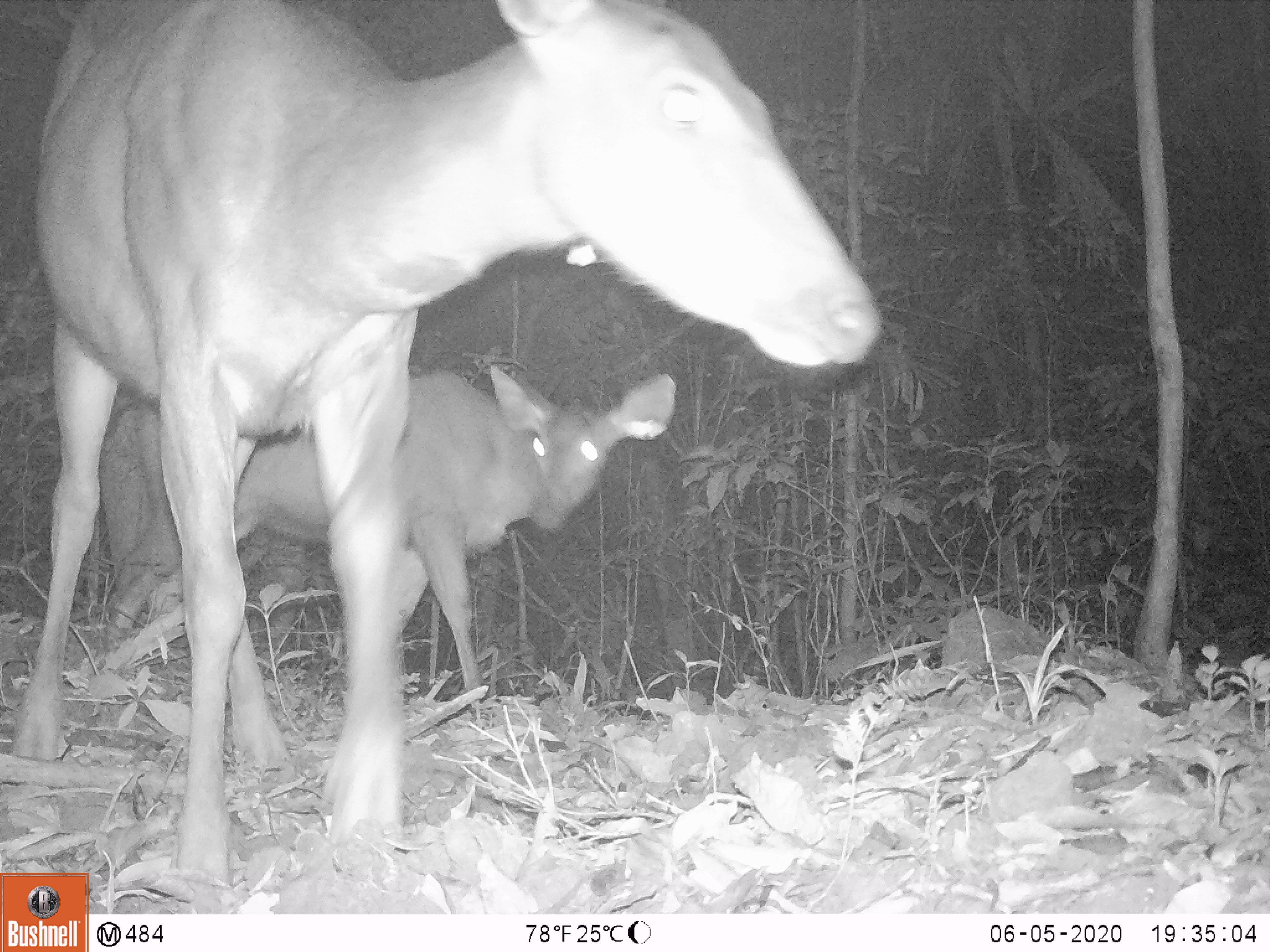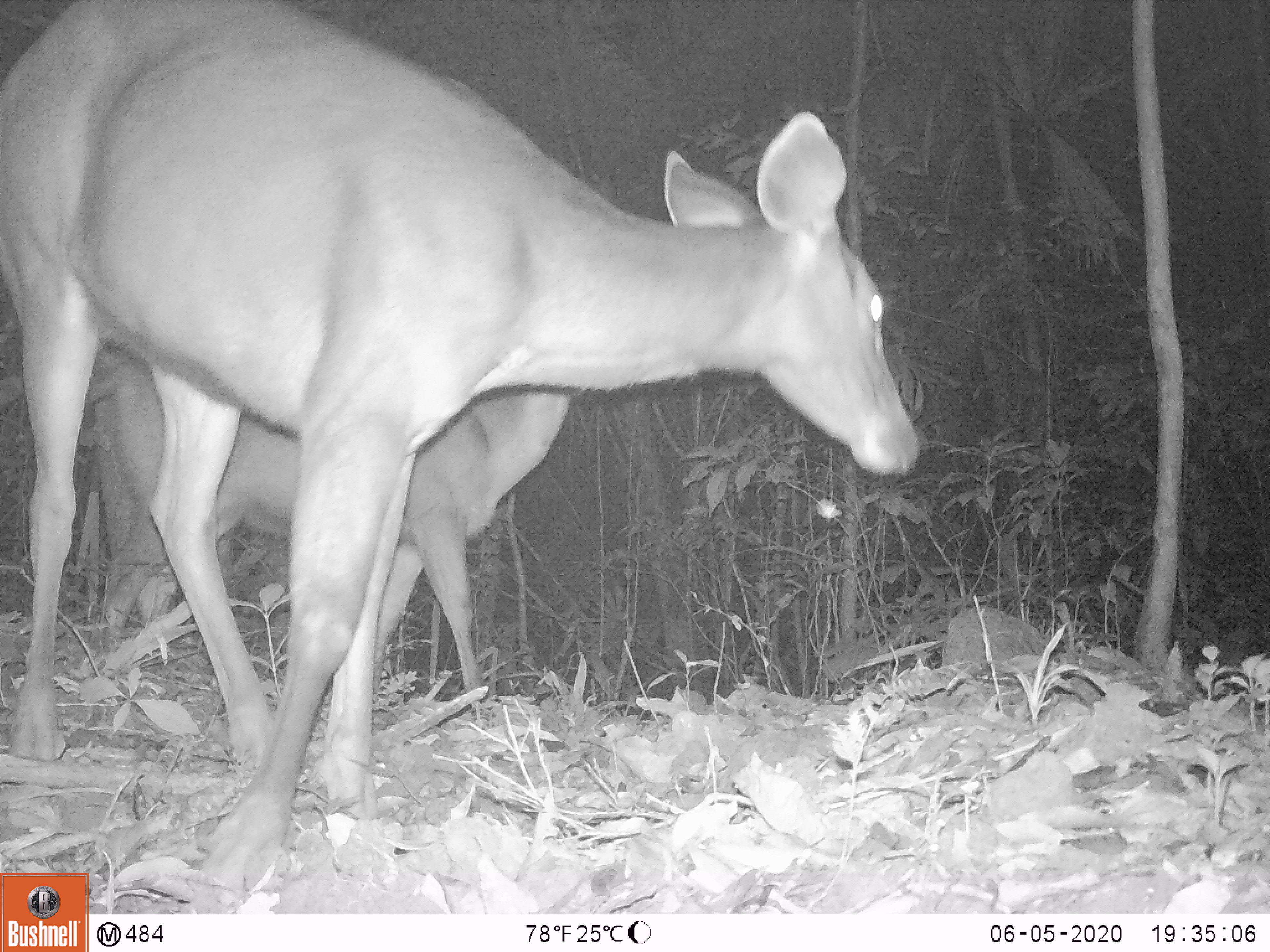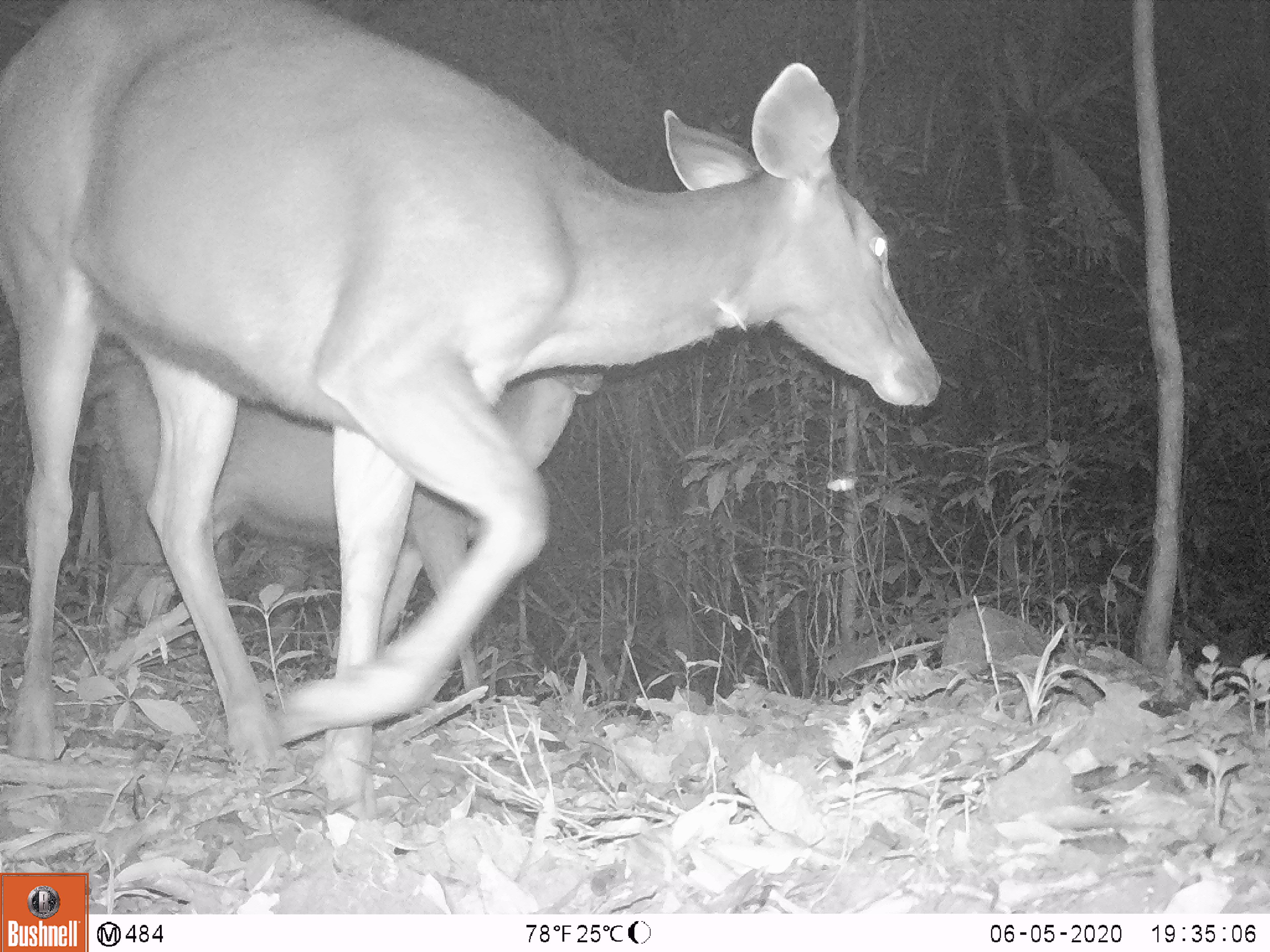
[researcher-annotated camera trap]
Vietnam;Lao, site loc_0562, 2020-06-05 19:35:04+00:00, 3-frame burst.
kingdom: Animalia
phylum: Chordata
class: Mammalia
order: Artiodactyla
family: Cervidae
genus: Rusa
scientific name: Rusa unicolor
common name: sambar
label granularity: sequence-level